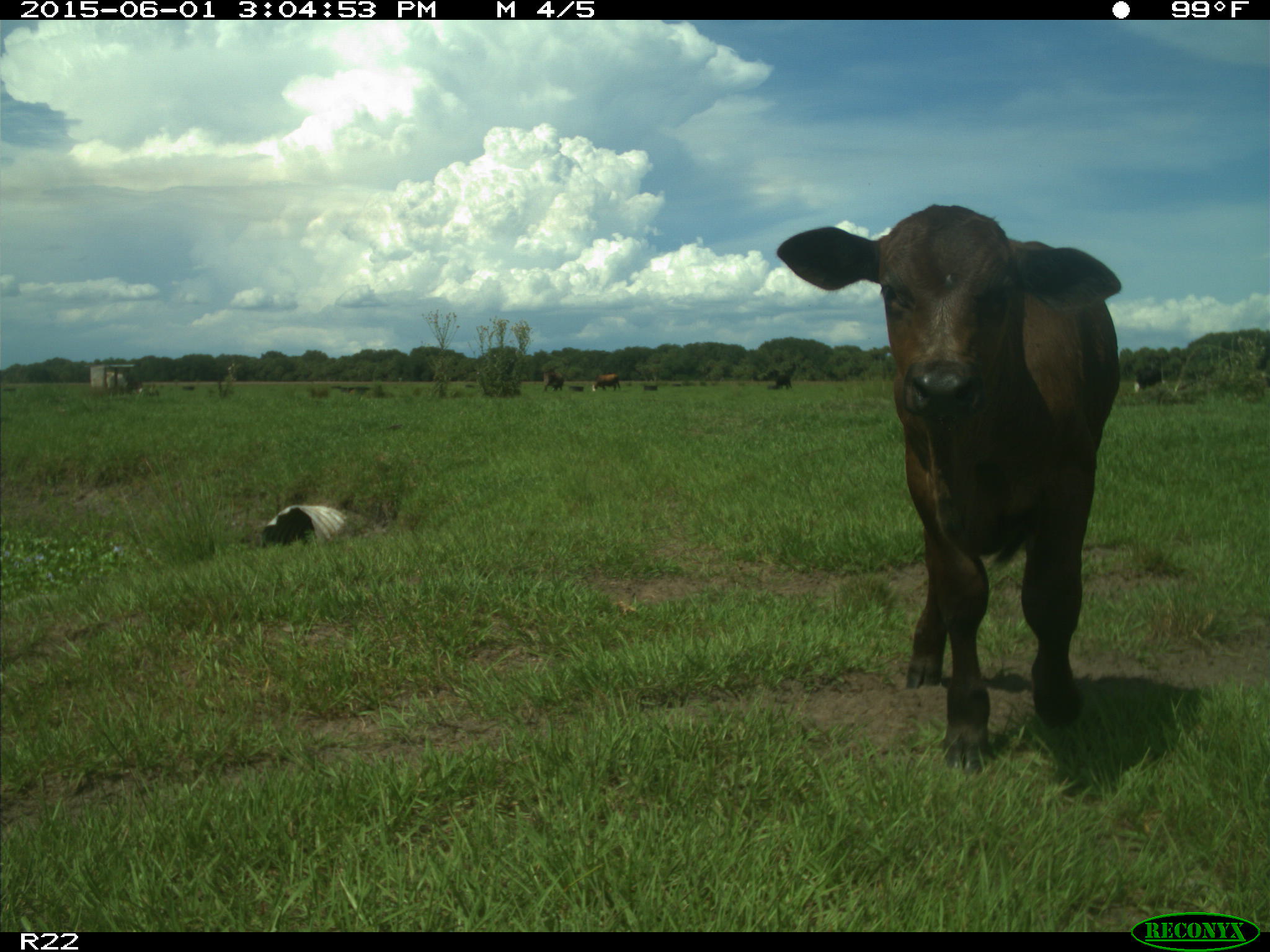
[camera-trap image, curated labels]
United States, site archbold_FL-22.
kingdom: Animalia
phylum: Chordata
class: Mammalia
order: Artiodactyla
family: Bovidae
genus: Bos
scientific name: Bos taurus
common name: domestic cow